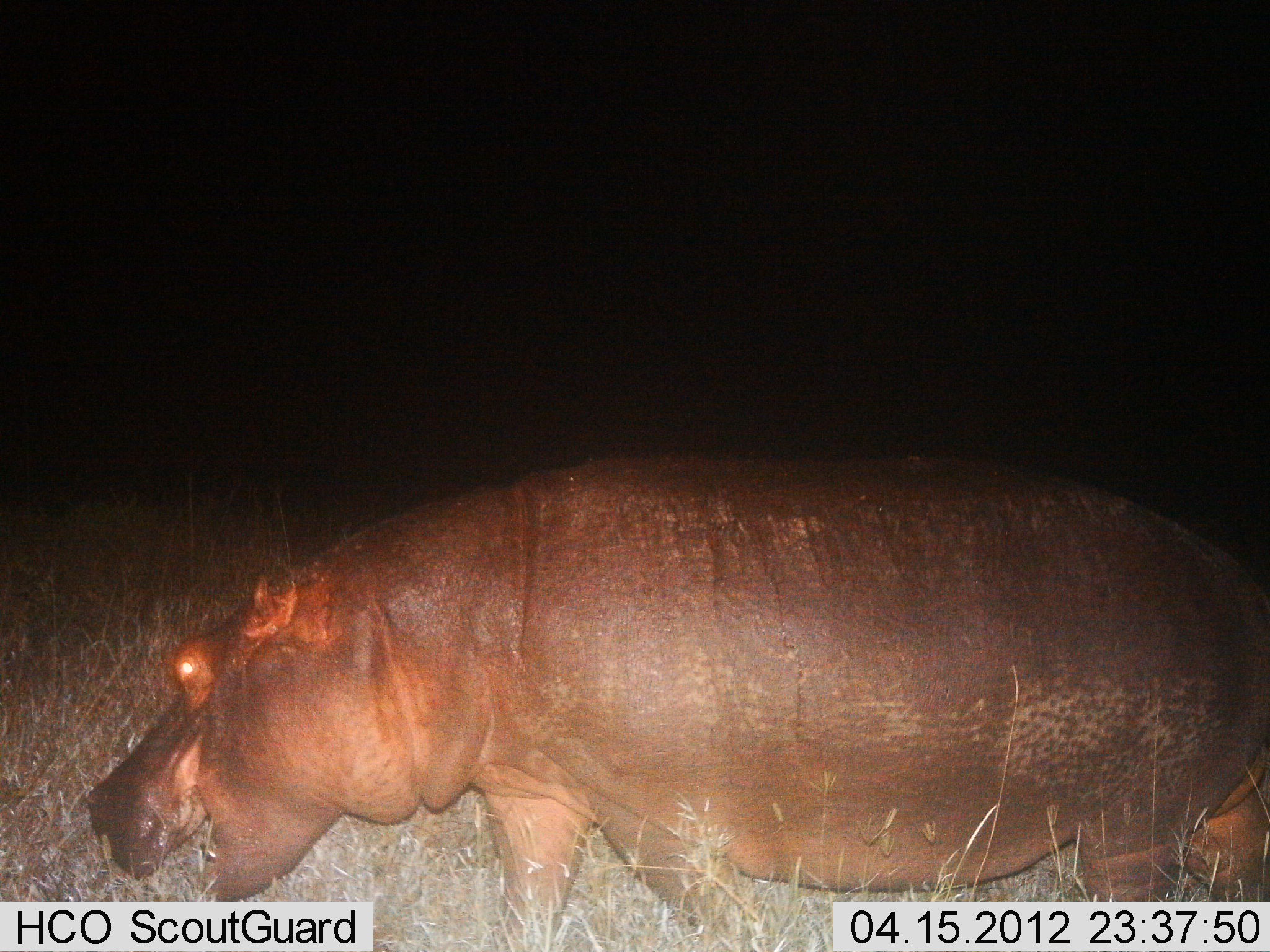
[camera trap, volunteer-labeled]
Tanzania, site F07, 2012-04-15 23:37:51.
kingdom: Animalia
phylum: Chordata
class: Mammalia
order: Artiodactyla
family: Hippopotamidae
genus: Hippopotamus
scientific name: Hippopotamus amphibius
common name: hippopotamus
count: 1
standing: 56%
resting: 4%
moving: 8%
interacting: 0%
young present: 0%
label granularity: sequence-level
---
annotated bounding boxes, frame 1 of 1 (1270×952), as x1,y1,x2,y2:
animal: 87,454,1269,951